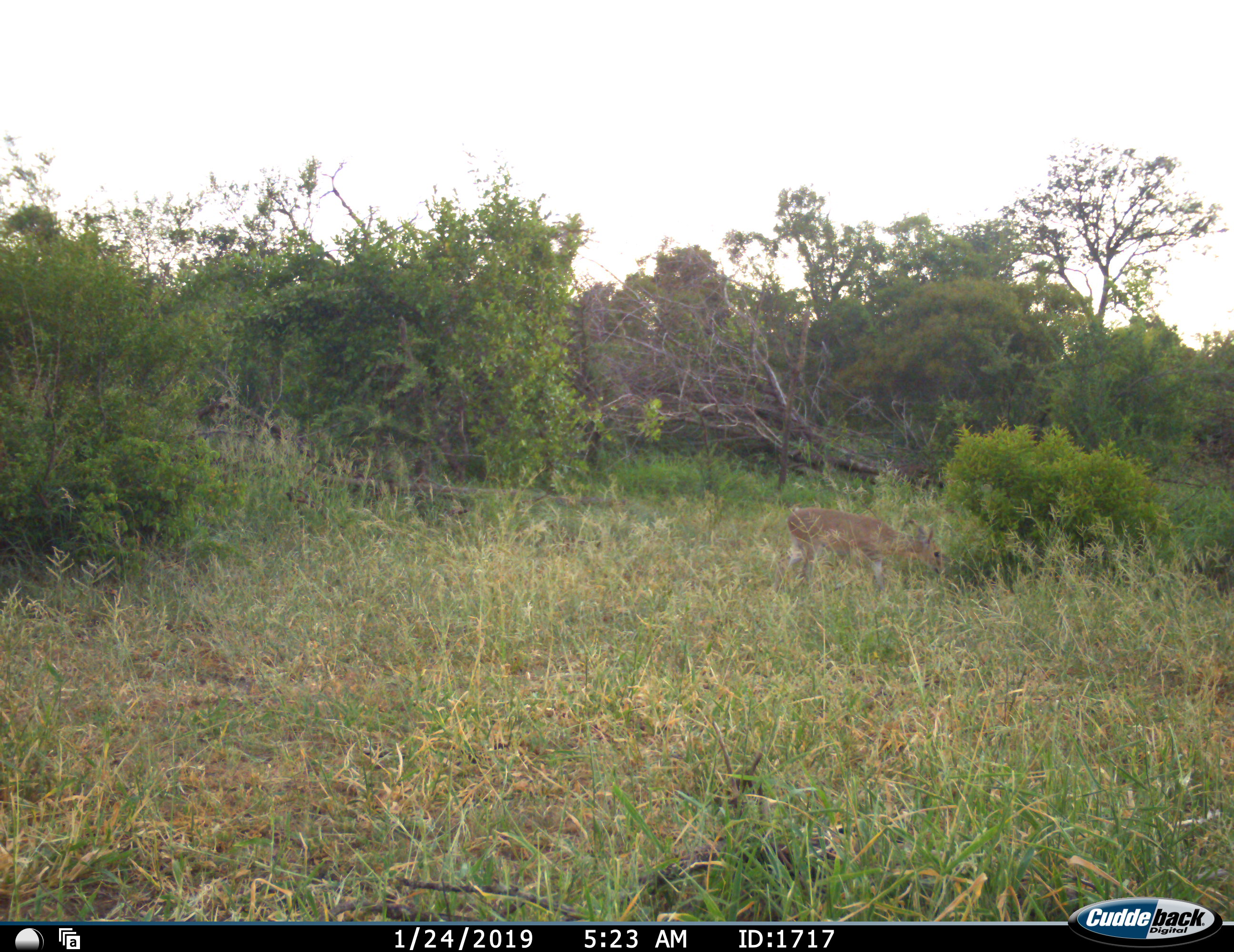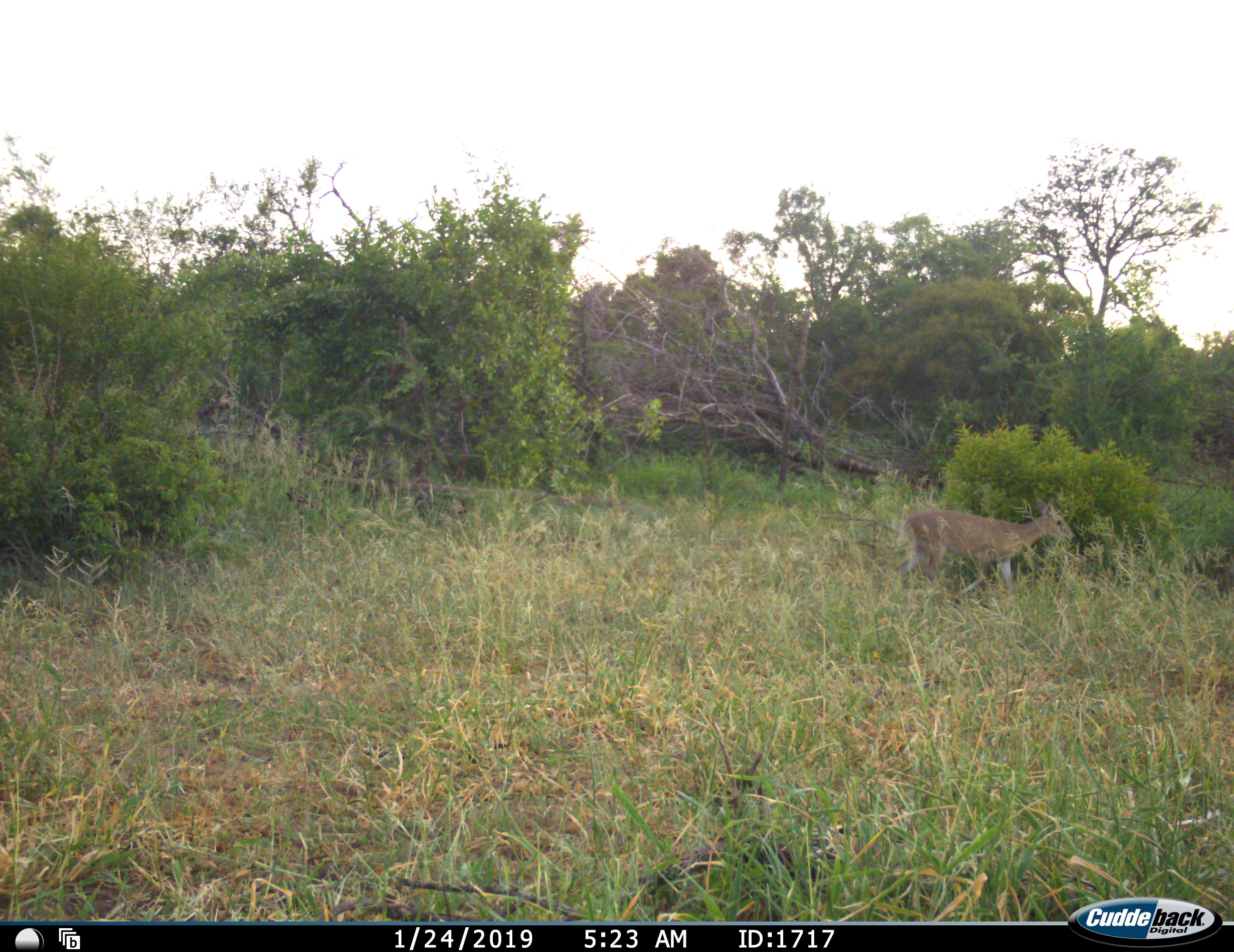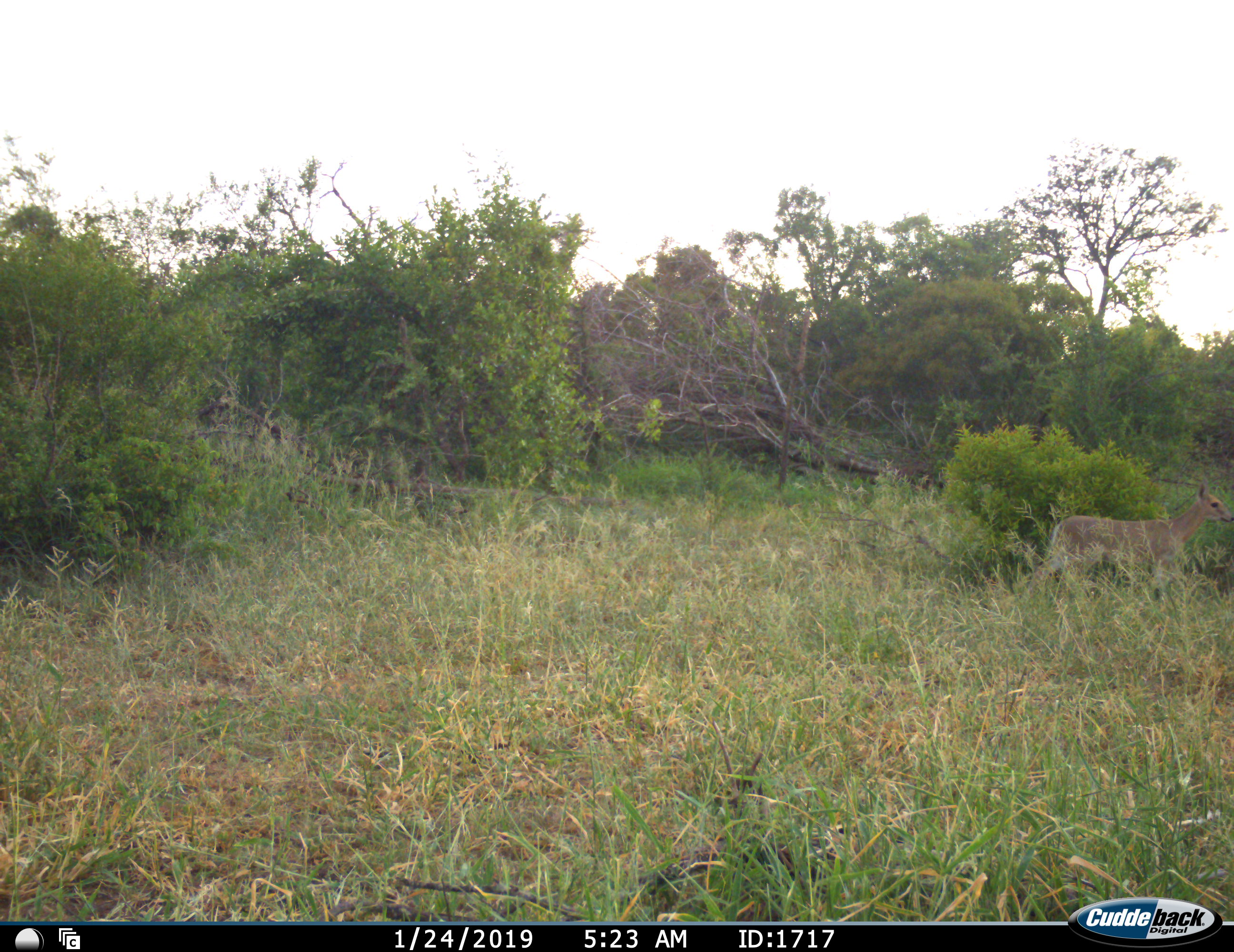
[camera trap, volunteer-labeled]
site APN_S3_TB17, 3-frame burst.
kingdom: Animalia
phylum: Chordata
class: Mammalia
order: Artiodactyla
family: Bovidae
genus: Sylvicapra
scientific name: Sylvicapra grimmia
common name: common duiker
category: duikercommongrey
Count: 1.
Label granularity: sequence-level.